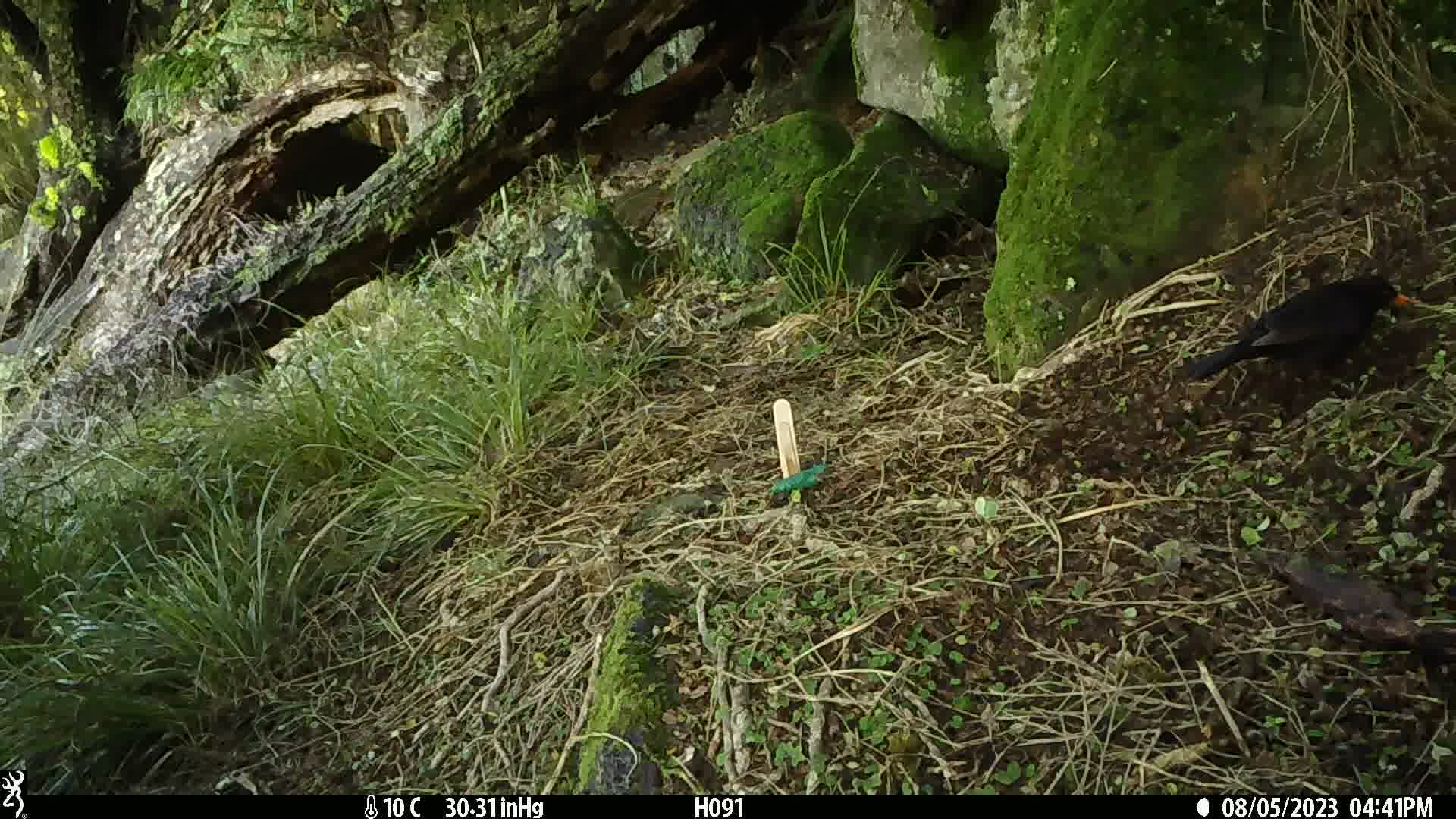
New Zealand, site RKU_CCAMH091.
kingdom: Animalia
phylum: Chordata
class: Aves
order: Passeriformes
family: Turdidae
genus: Turdus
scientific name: Turdus merula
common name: eurasian blackbird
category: blackbird